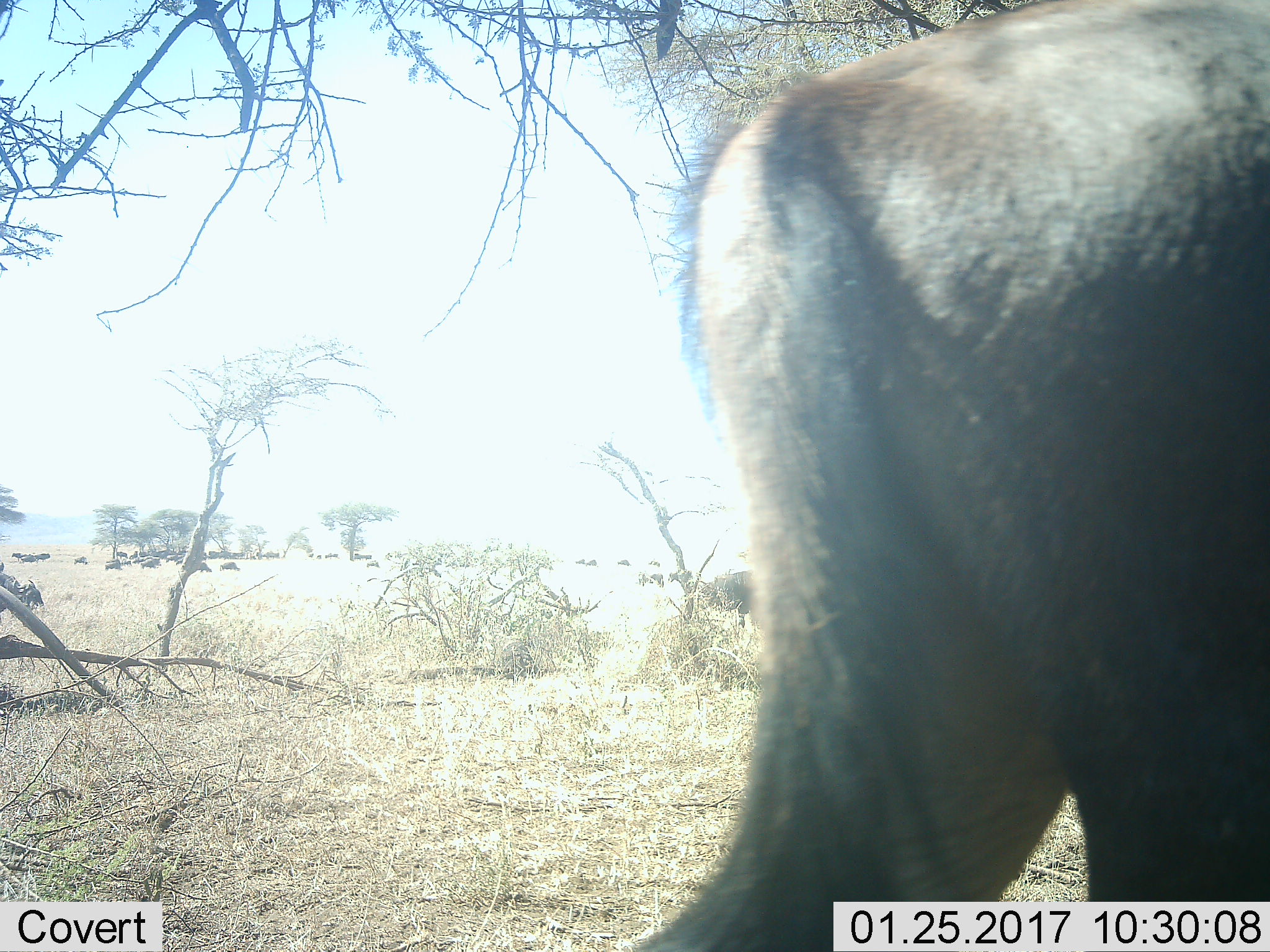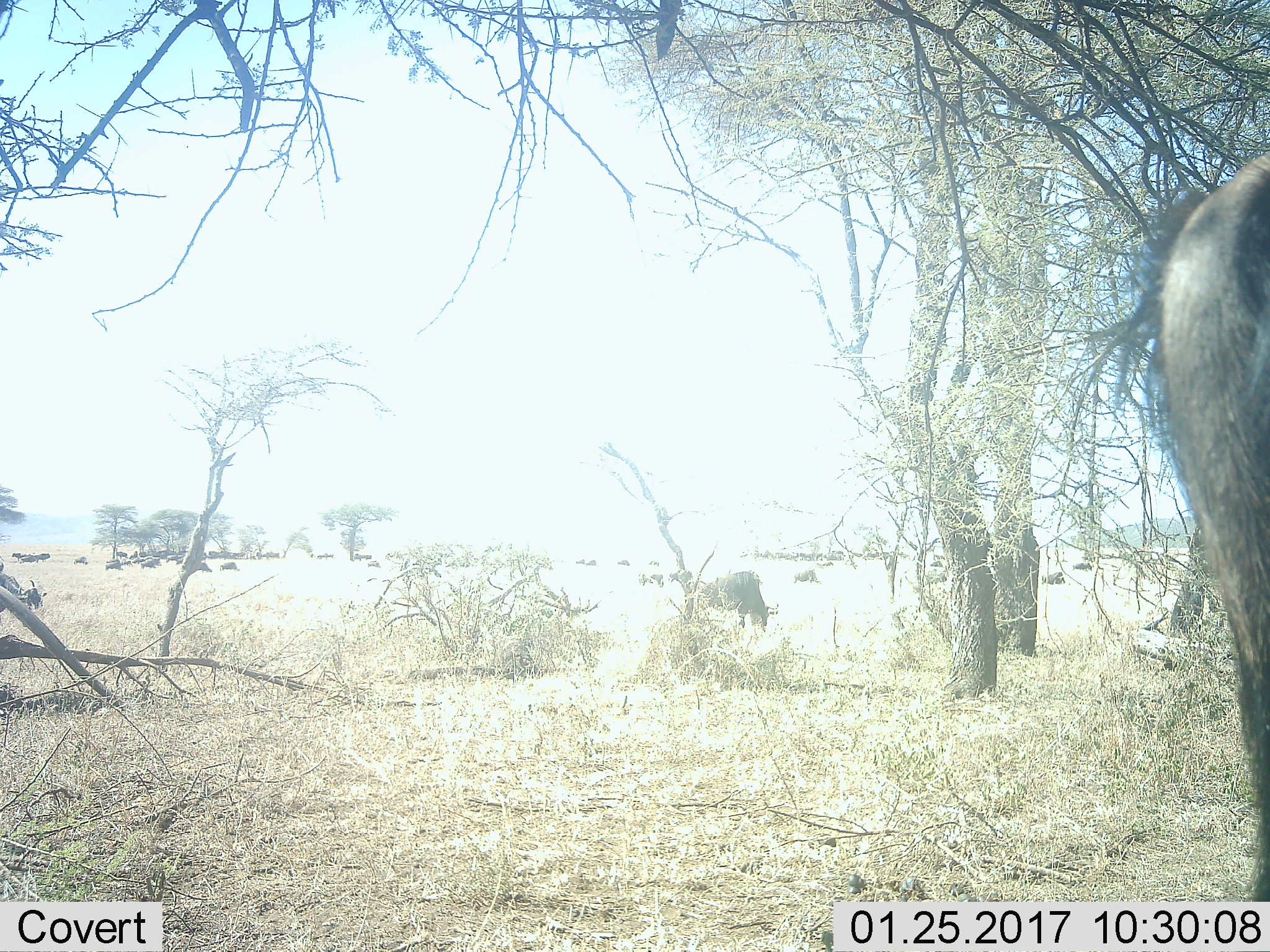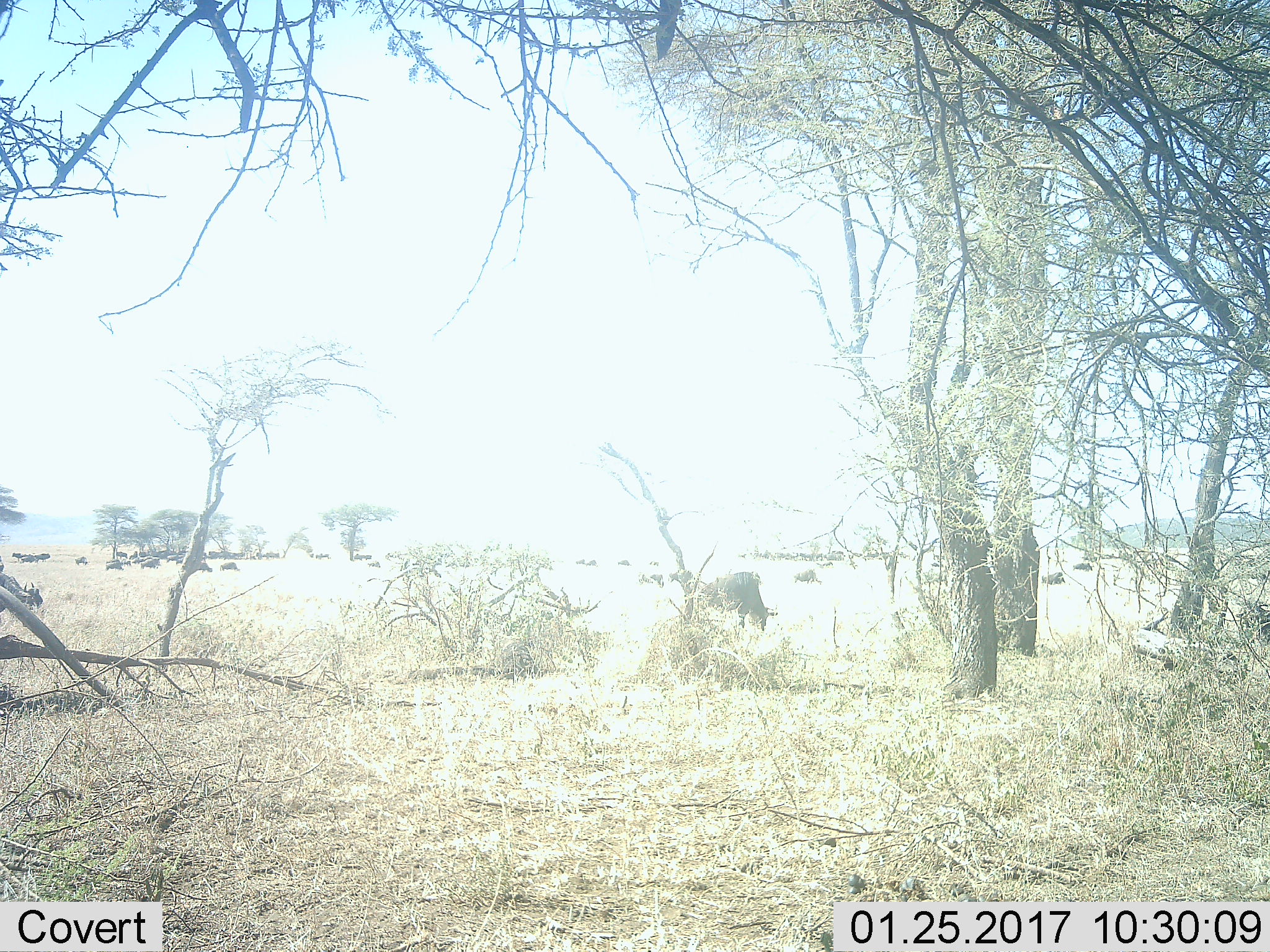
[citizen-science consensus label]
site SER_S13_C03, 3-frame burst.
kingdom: Animalia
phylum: Chordata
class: Mammalia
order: Artiodactyla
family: Bovidae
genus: Connochaetes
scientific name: Connochaetes taurinus taurinus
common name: blue wildebeest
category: wildebeestblue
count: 11-50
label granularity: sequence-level